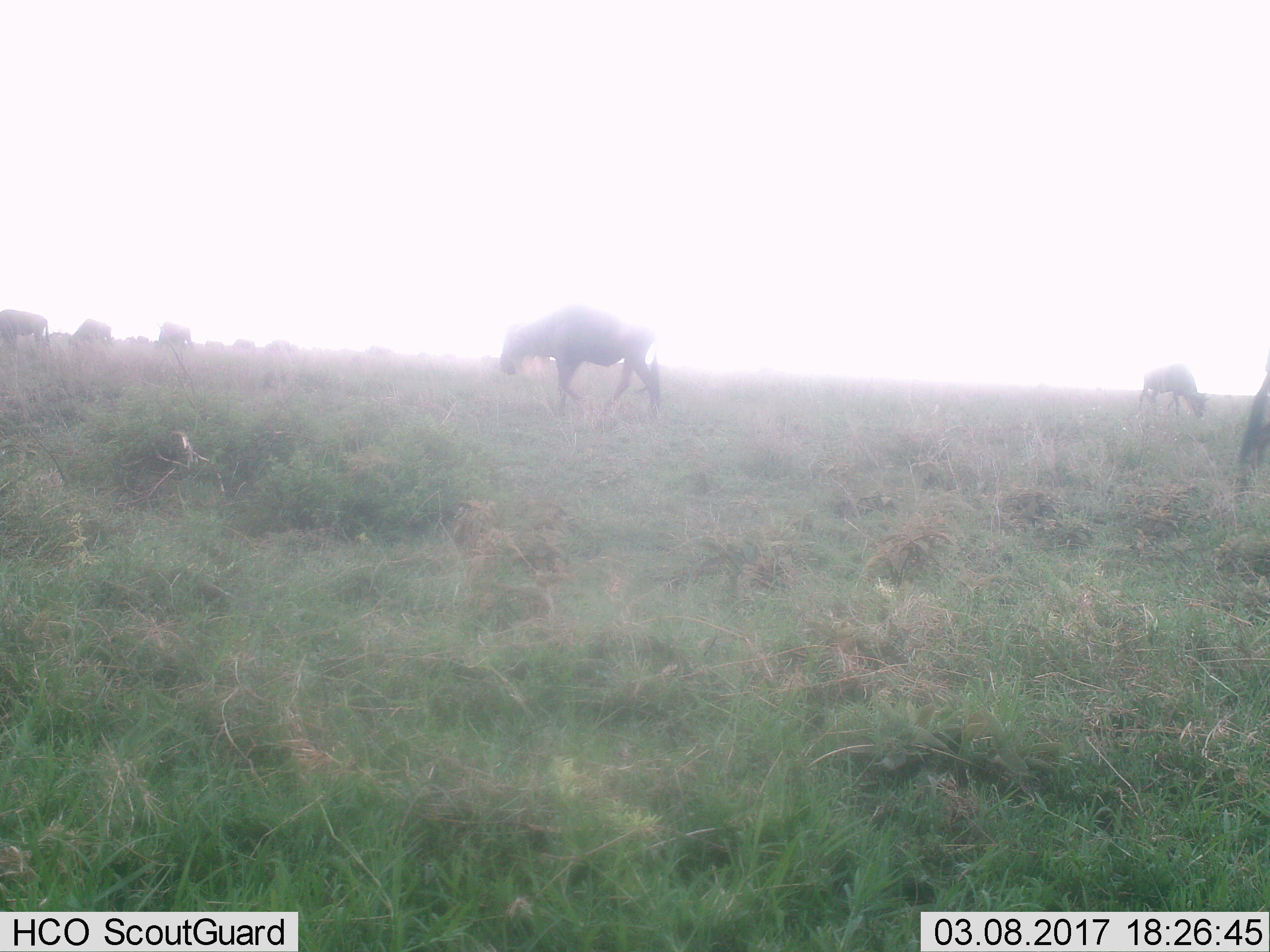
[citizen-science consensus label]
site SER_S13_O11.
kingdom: Animalia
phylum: Chordata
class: Mammalia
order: Artiodactyla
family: Bovidae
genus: Connochaetes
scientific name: Connochaetes taurinus taurinus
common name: blue wildebeest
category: wildebeestblue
Wildebeestblue (blue wildebeest) (Connochaetes taurinus taurinus), count 8. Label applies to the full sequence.